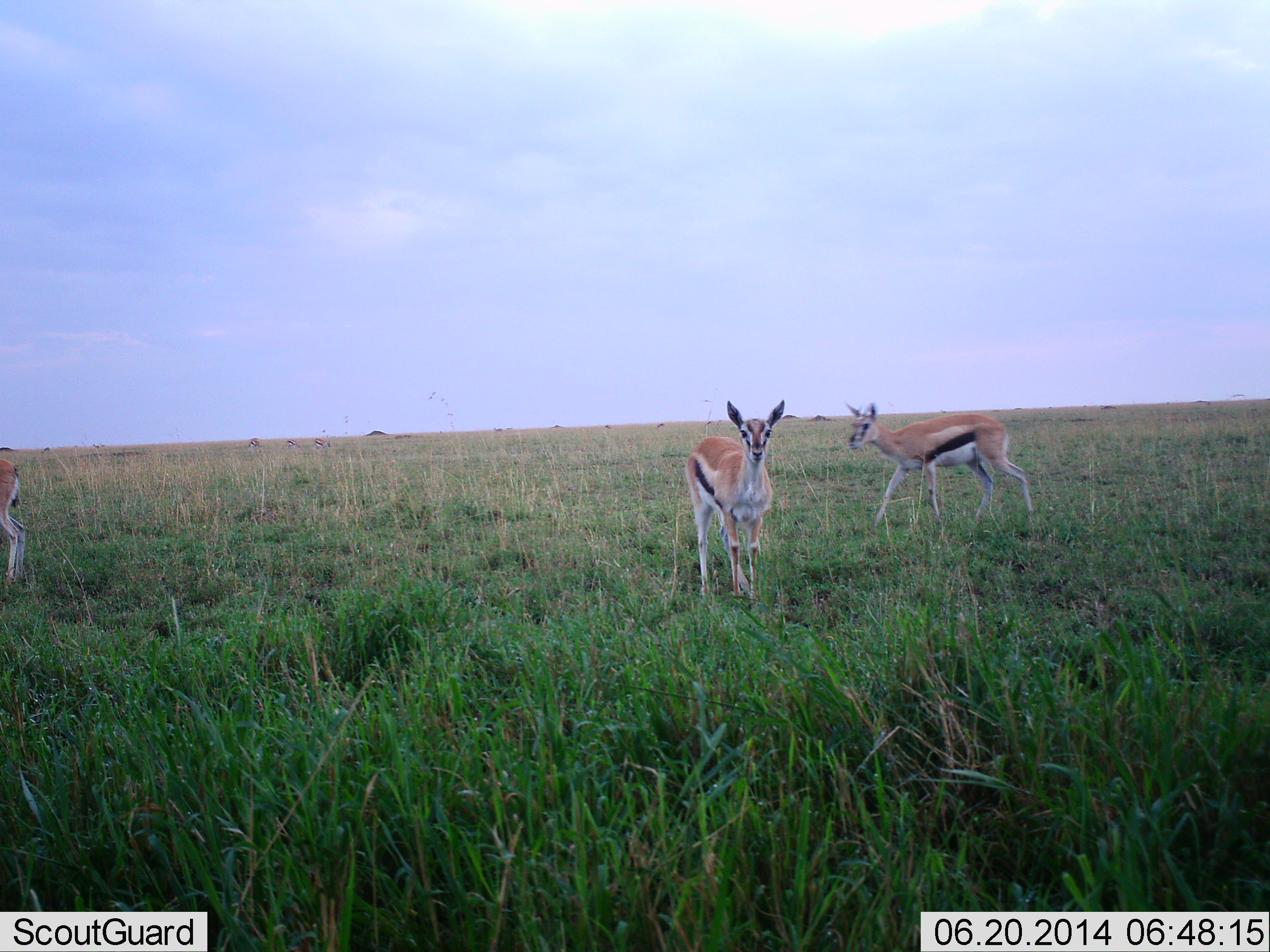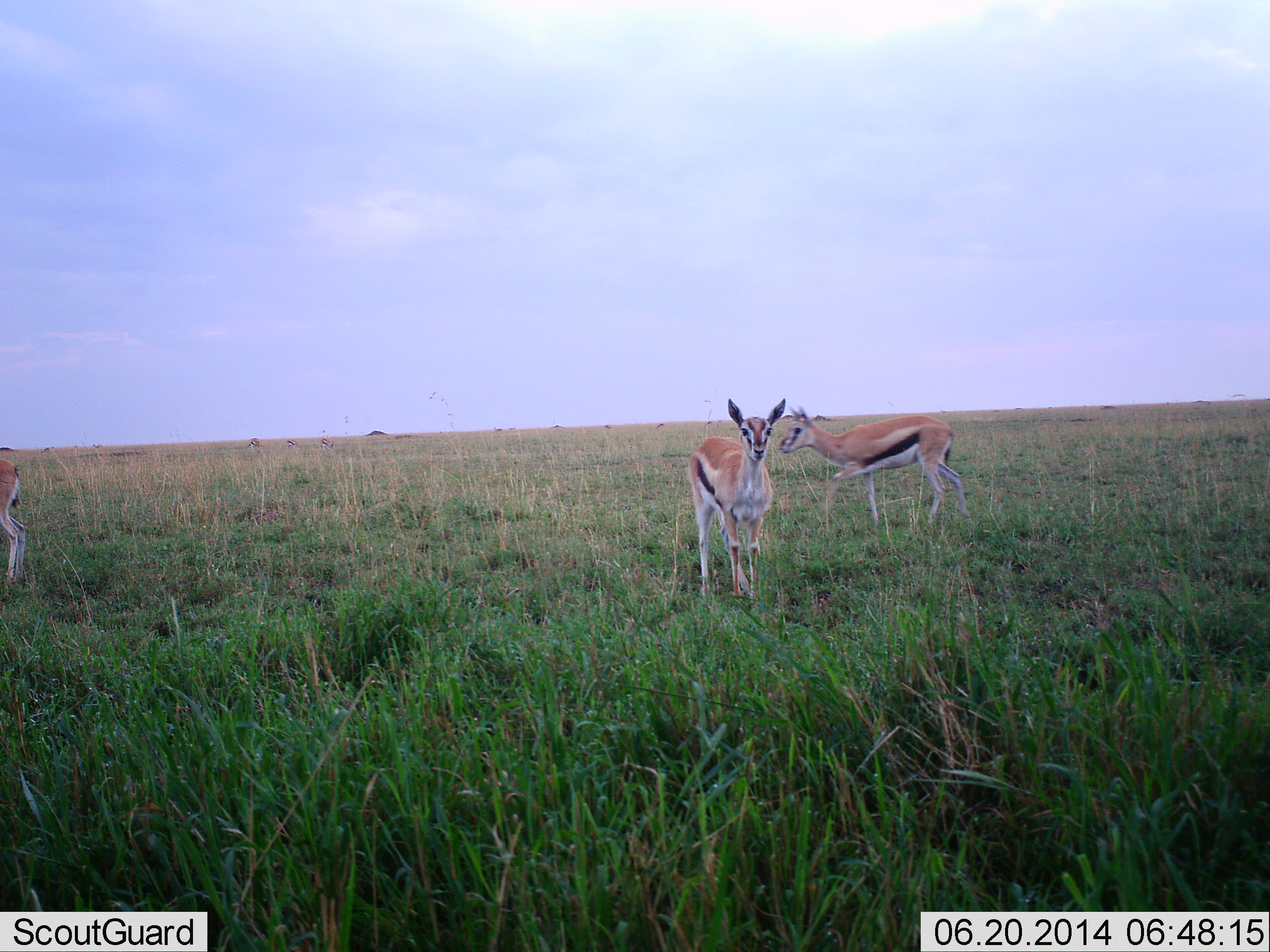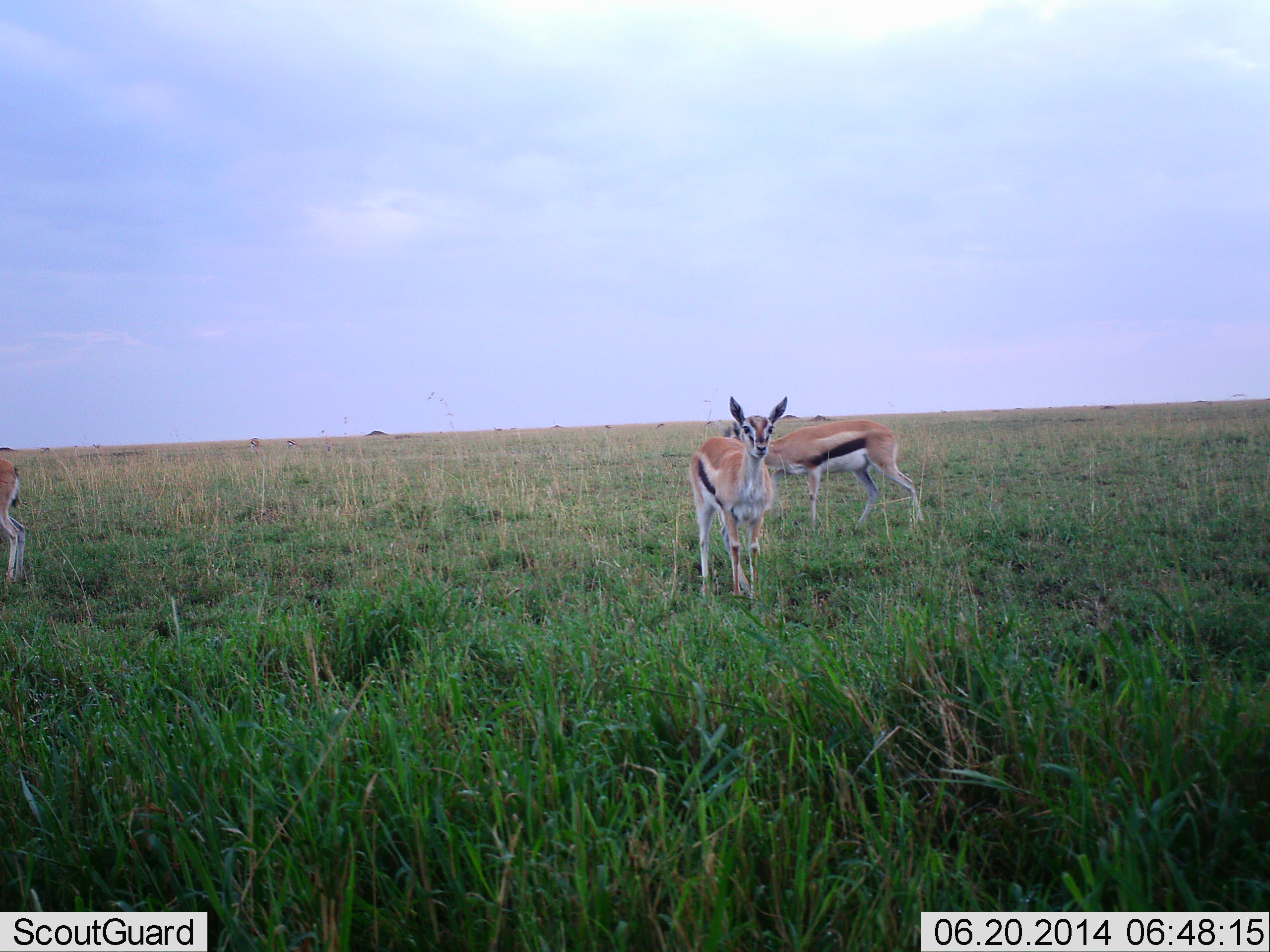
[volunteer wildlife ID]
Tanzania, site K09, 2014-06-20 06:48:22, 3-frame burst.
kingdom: Animalia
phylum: Chordata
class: Mammalia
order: Artiodactyla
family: Bovidae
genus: Eudorcas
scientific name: Eudorcas thomsonii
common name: thomson's gazelle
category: gazellethomsons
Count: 3.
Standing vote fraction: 100%.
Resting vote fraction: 0%.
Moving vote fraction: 80%.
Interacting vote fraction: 0%.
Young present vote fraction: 0%.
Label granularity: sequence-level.